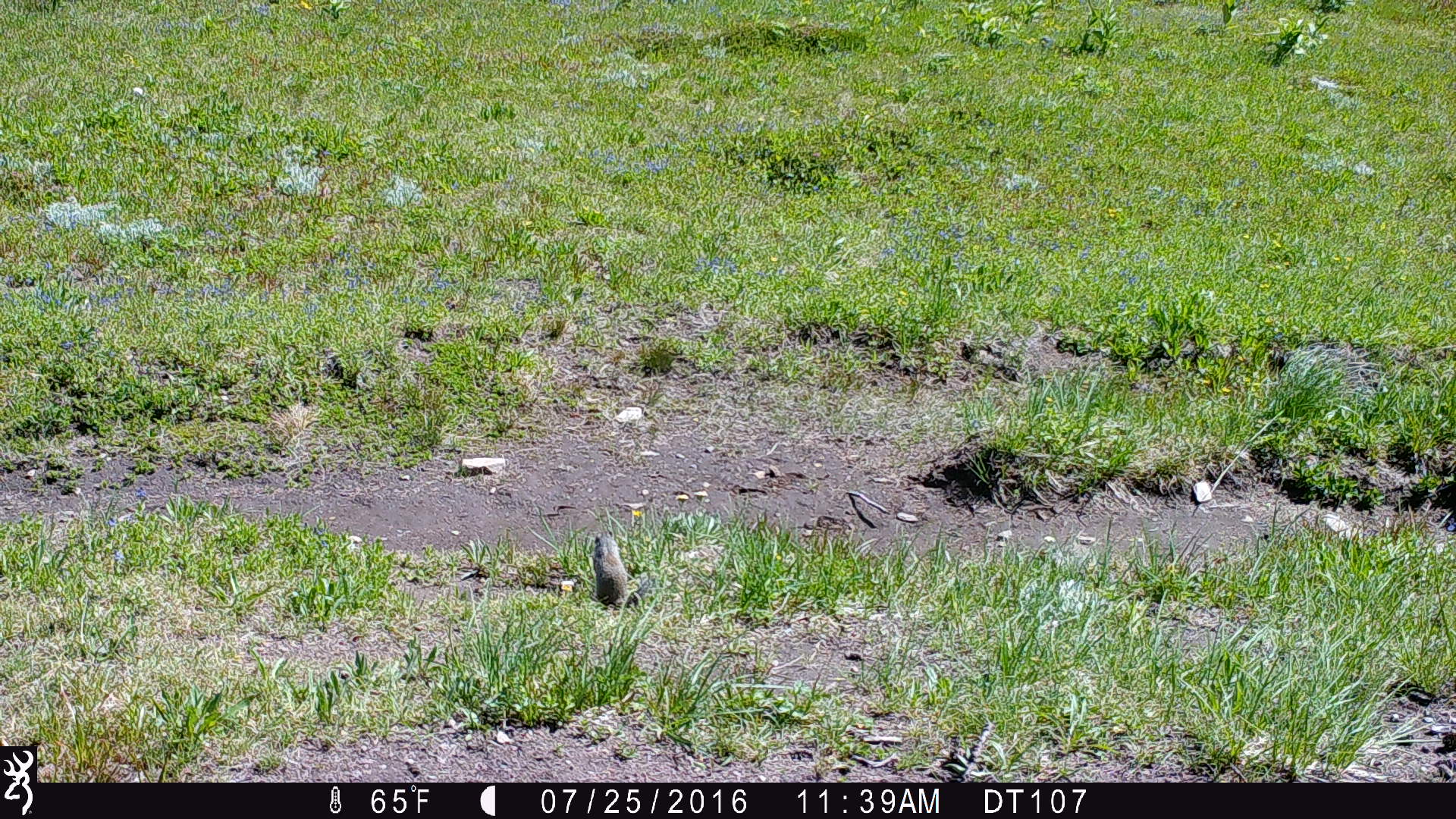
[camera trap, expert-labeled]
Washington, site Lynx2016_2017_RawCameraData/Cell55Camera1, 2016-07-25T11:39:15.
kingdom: Animalia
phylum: Chordata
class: Mammalia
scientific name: Mammalia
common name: small mammal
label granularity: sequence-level